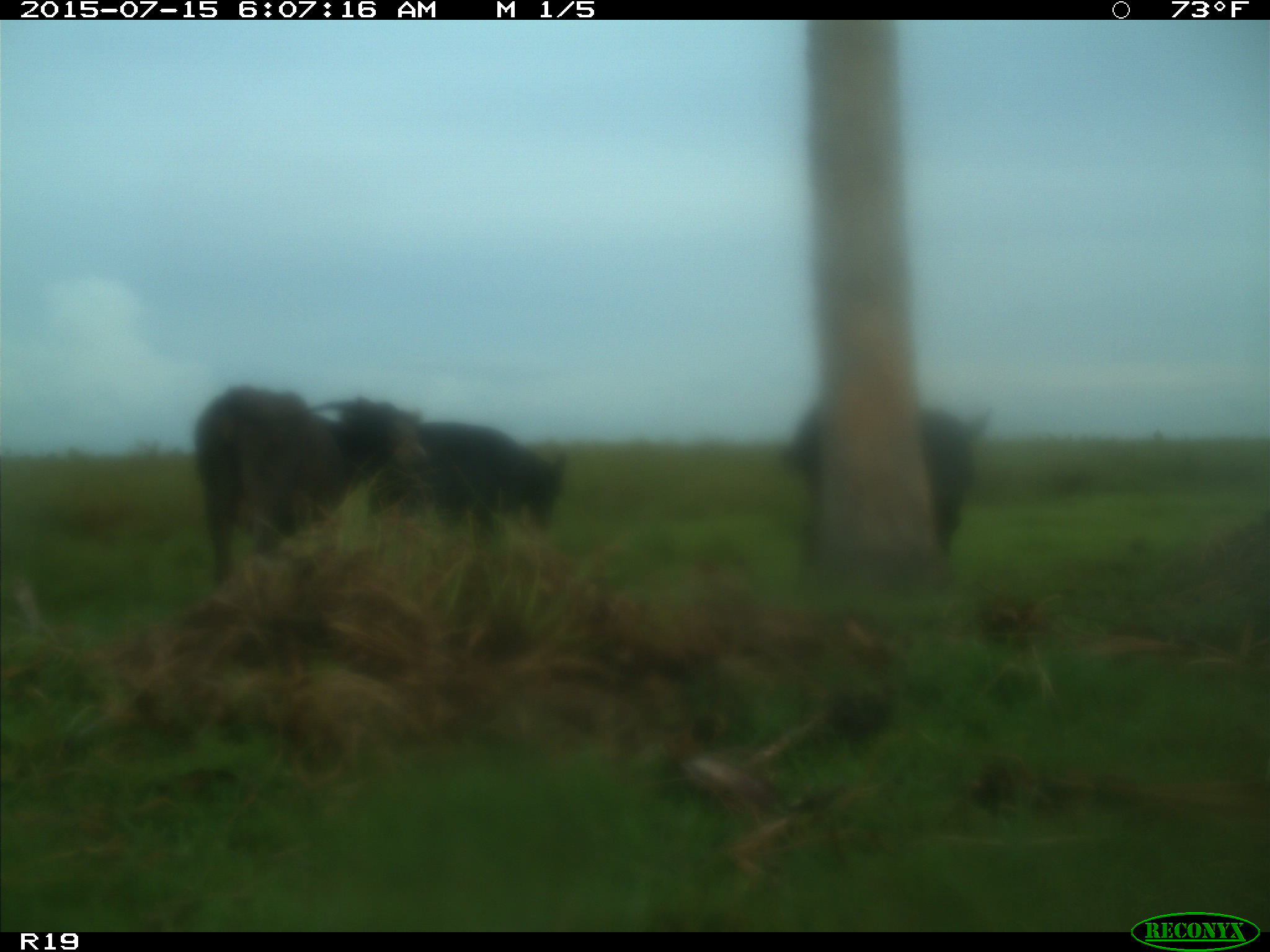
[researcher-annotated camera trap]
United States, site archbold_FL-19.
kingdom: Animalia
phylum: Chordata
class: Mammalia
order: Artiodactyla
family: Bovidae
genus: Bos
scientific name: Bos taurus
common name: domestic cow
Bos taurus (domestic cow).